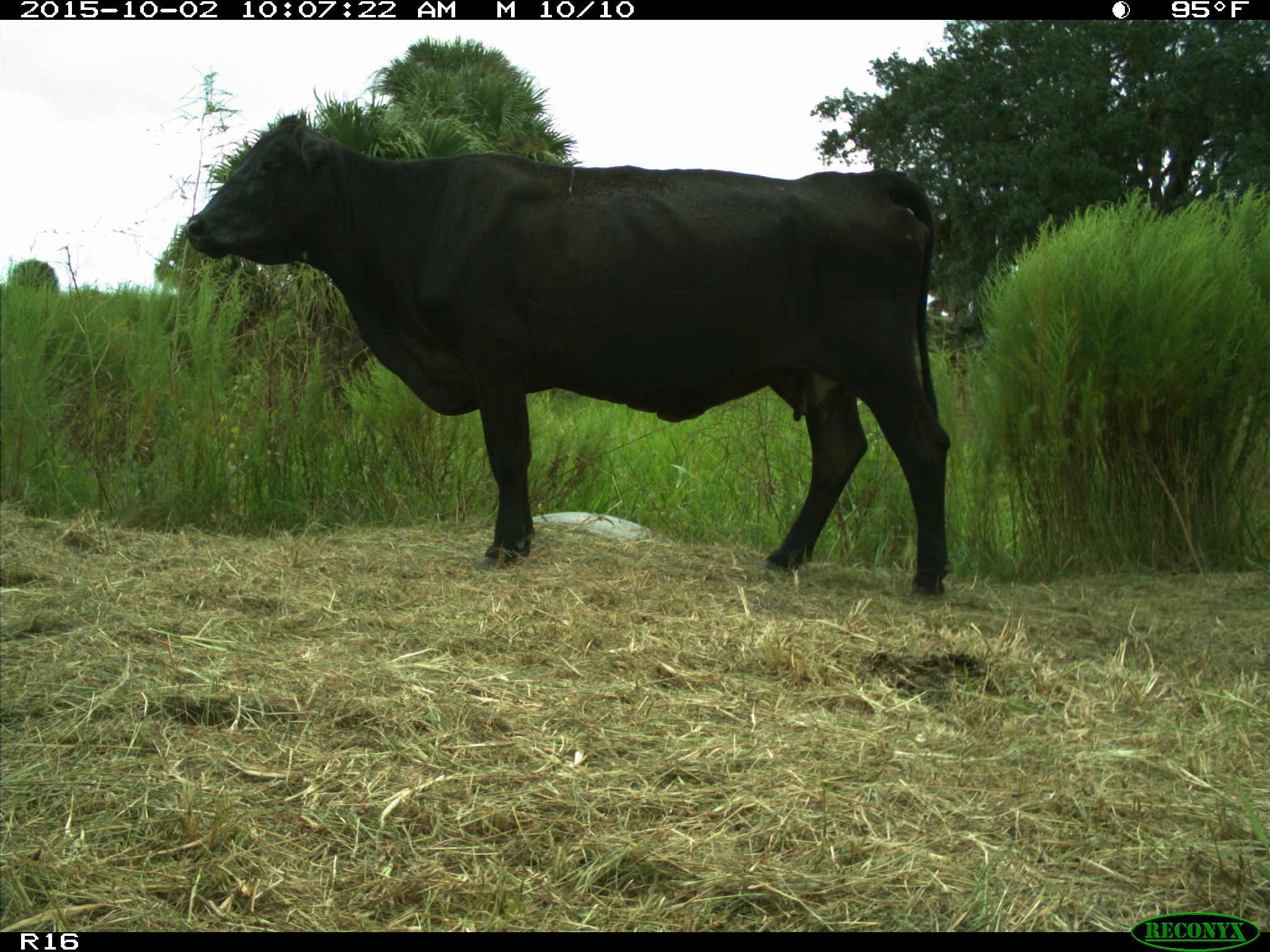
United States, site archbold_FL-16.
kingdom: Animalia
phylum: Chordata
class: Mammalia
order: Artiodactyla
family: Bovidae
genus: Bos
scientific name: Bos taurus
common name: domestic cow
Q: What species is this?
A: Bos taurus (domestic cow).